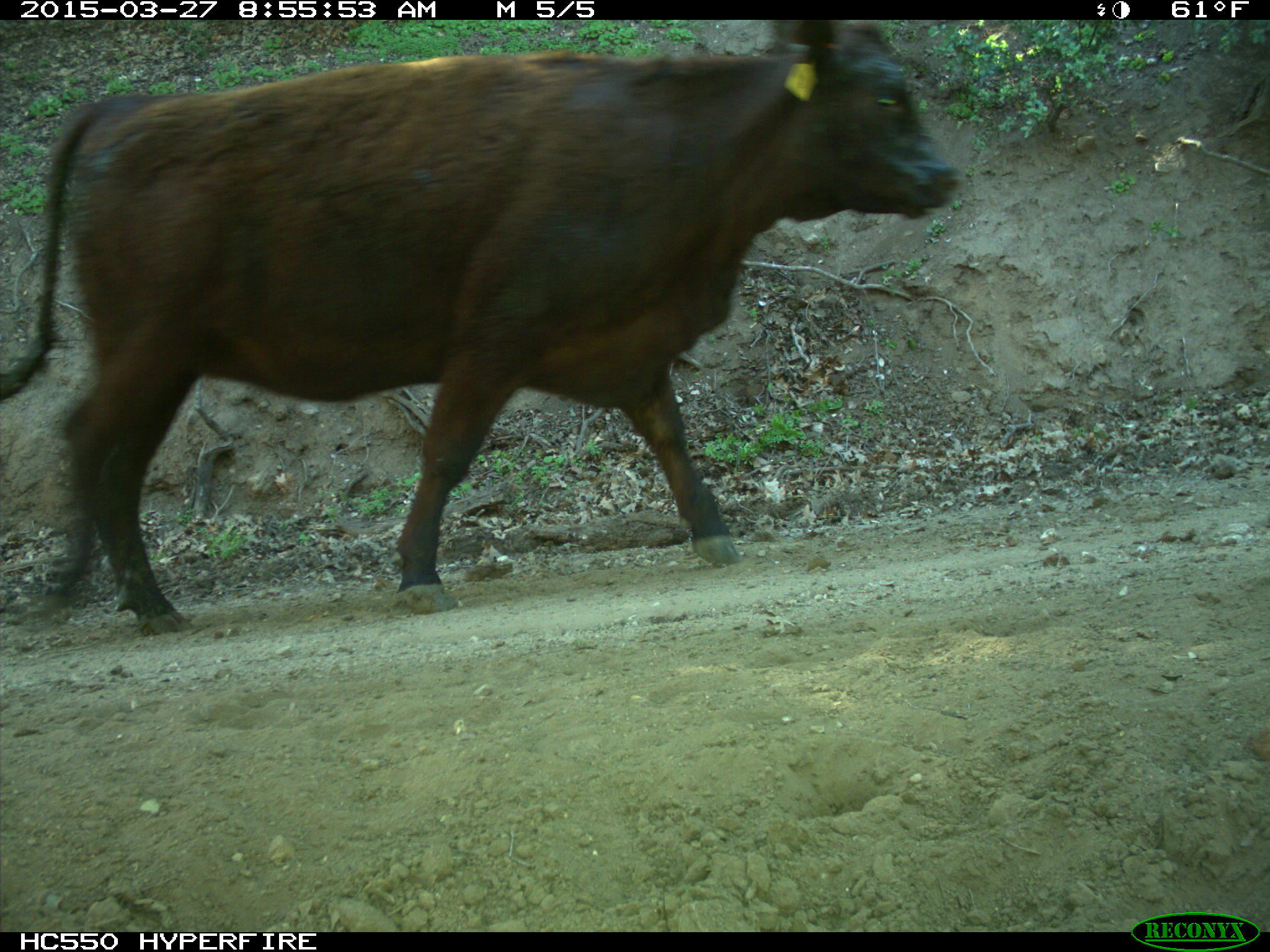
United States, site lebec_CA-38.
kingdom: Animalia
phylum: Chordata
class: Mammalia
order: Artiodactyla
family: Bovidae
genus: Bos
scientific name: Bos taurus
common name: domestic cow